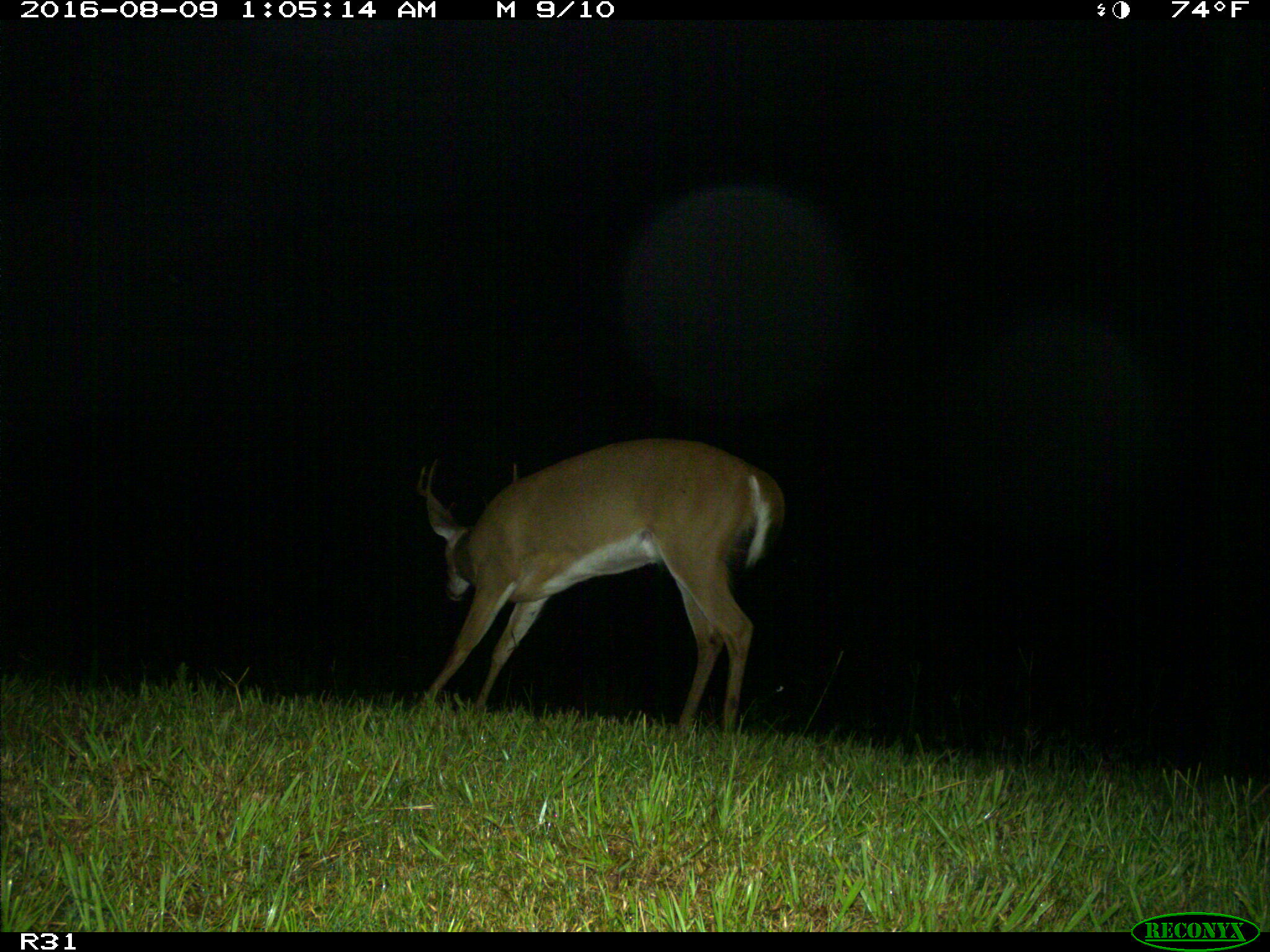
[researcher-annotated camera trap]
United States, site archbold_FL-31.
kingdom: Animalia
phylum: Chordata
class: Mammalia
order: Artiodactyla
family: Cervidae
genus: Odocoileus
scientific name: Odocoileus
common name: deer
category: unidentified deer